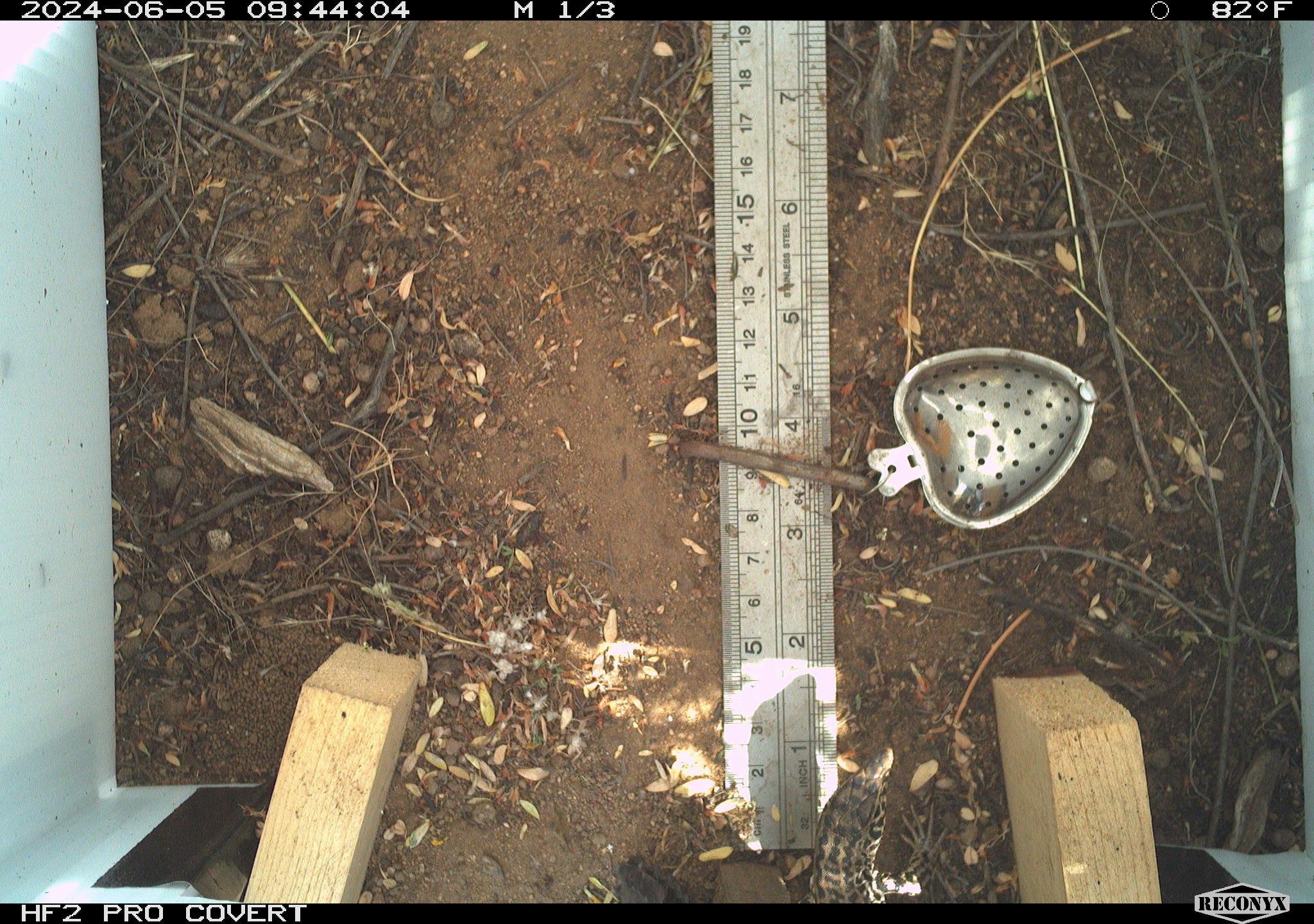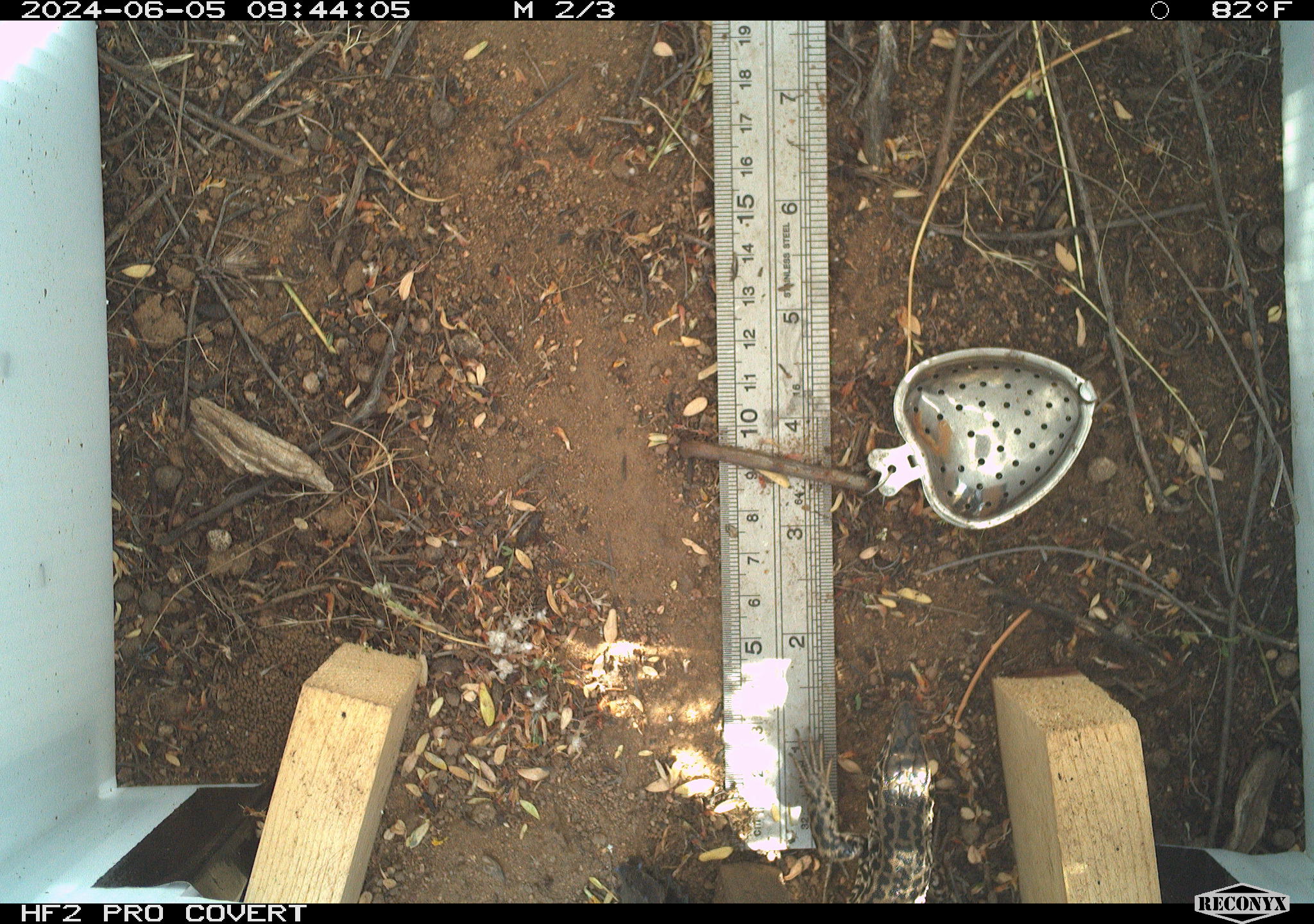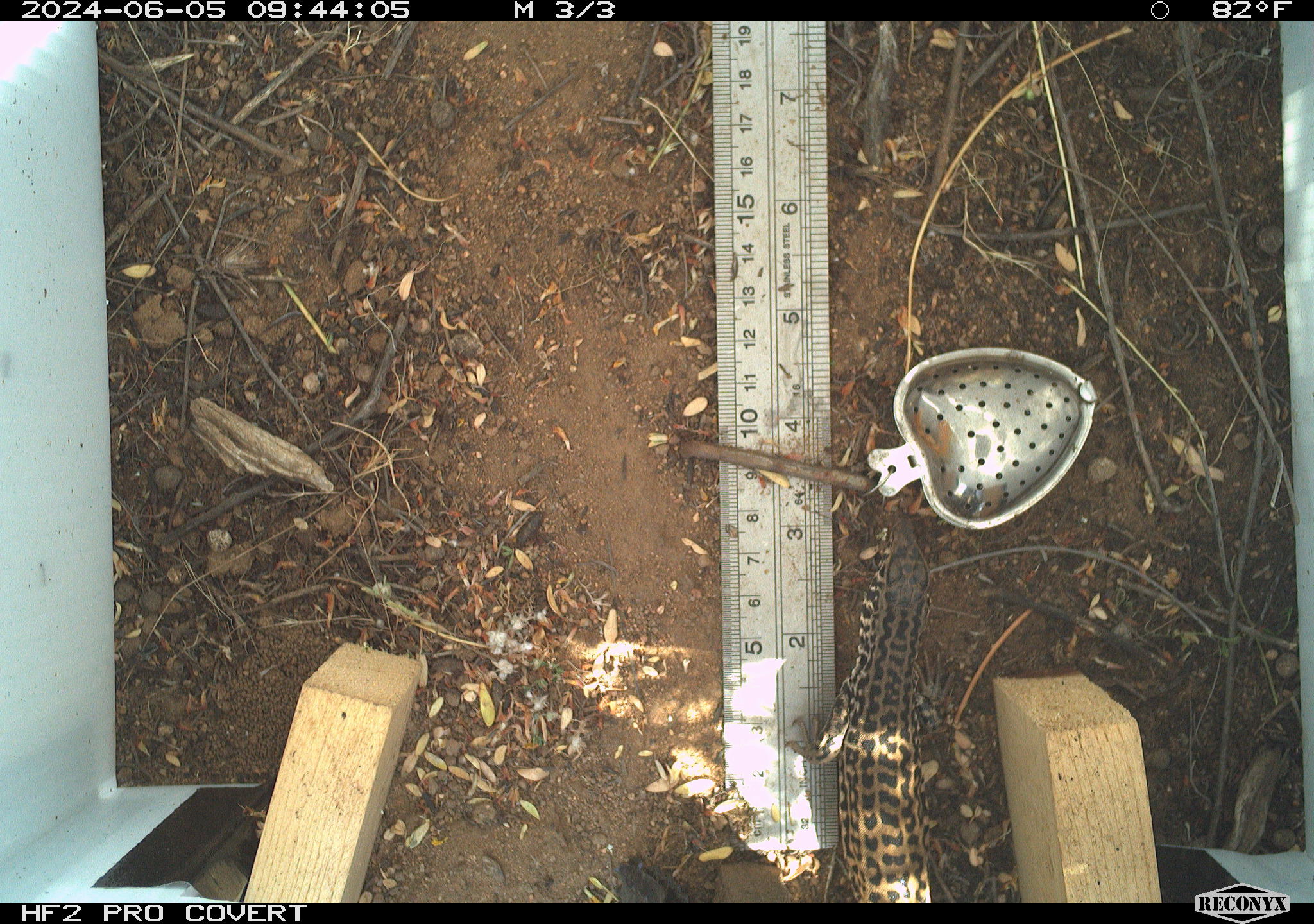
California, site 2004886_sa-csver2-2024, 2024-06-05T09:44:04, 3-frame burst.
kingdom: Animalia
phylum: Chordata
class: Reptilia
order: Squamata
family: Teiidae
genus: Aspidoscelis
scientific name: Aspidoscelis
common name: whiptail lizards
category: aspidoscelis species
Aspidoscelis species (whiptail lizards) (Aspidoscelis).